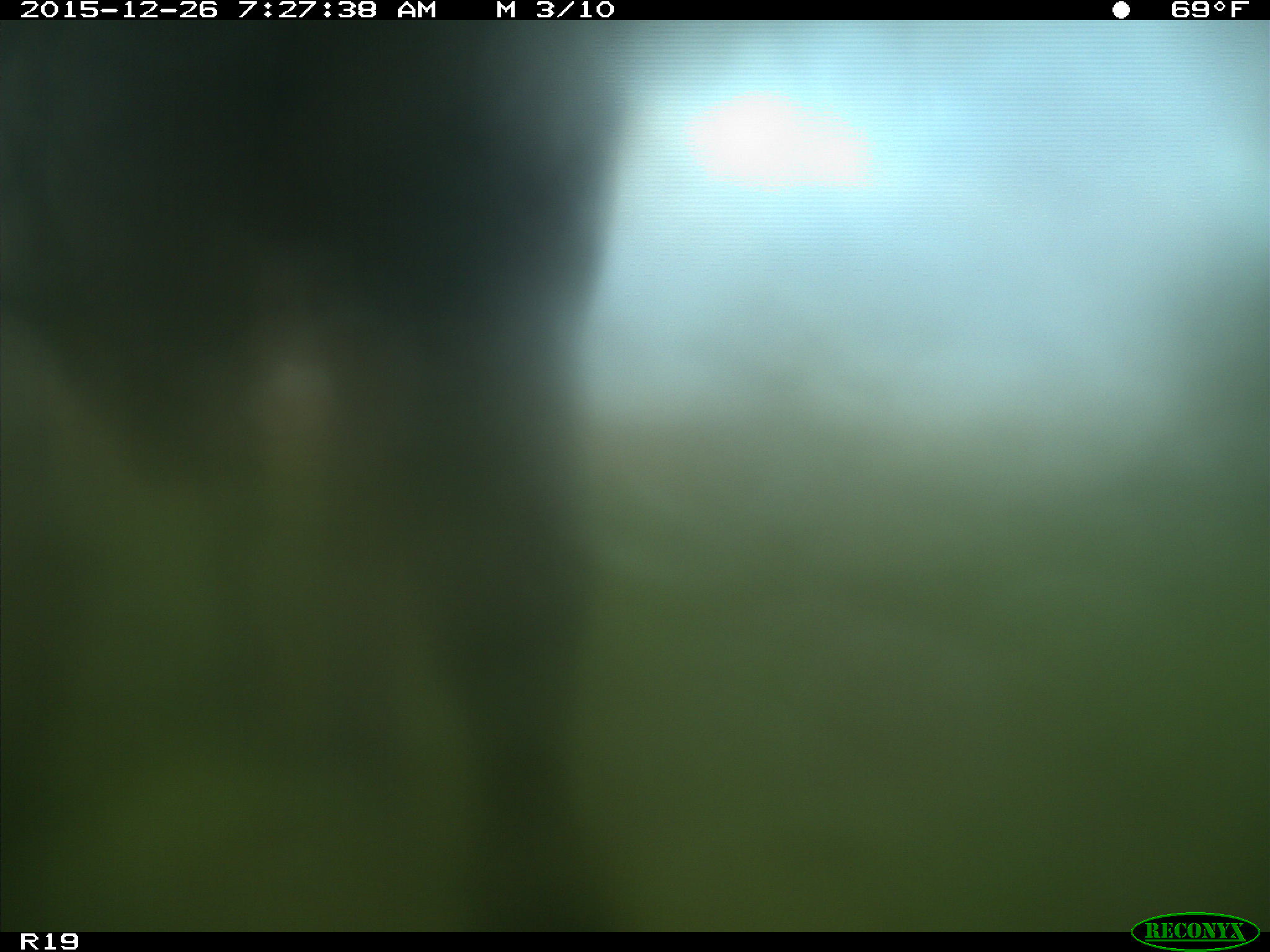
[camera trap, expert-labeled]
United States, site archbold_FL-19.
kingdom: Animalia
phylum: Chordata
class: Mammalia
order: Artiodactyla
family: Bovidae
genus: Bos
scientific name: Bos taurus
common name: domestic cow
Bos taurus (domestic cow).